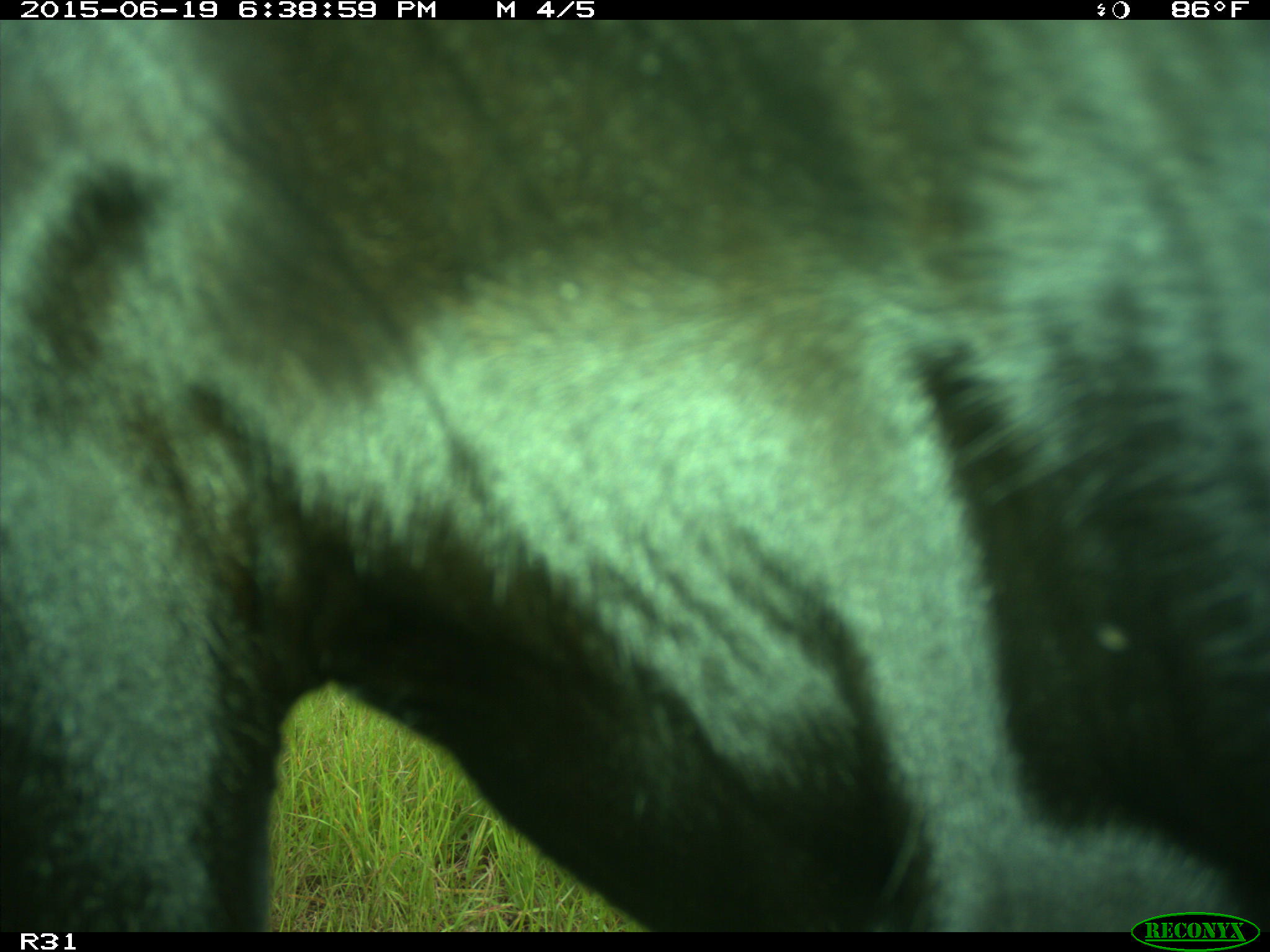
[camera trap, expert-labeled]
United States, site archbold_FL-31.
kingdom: Animalia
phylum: Chordata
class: Mammalia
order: Artiodactyla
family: Bovidae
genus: Bos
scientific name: Bos taurus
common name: domestic cow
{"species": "Bos taurus (domestic cow)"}